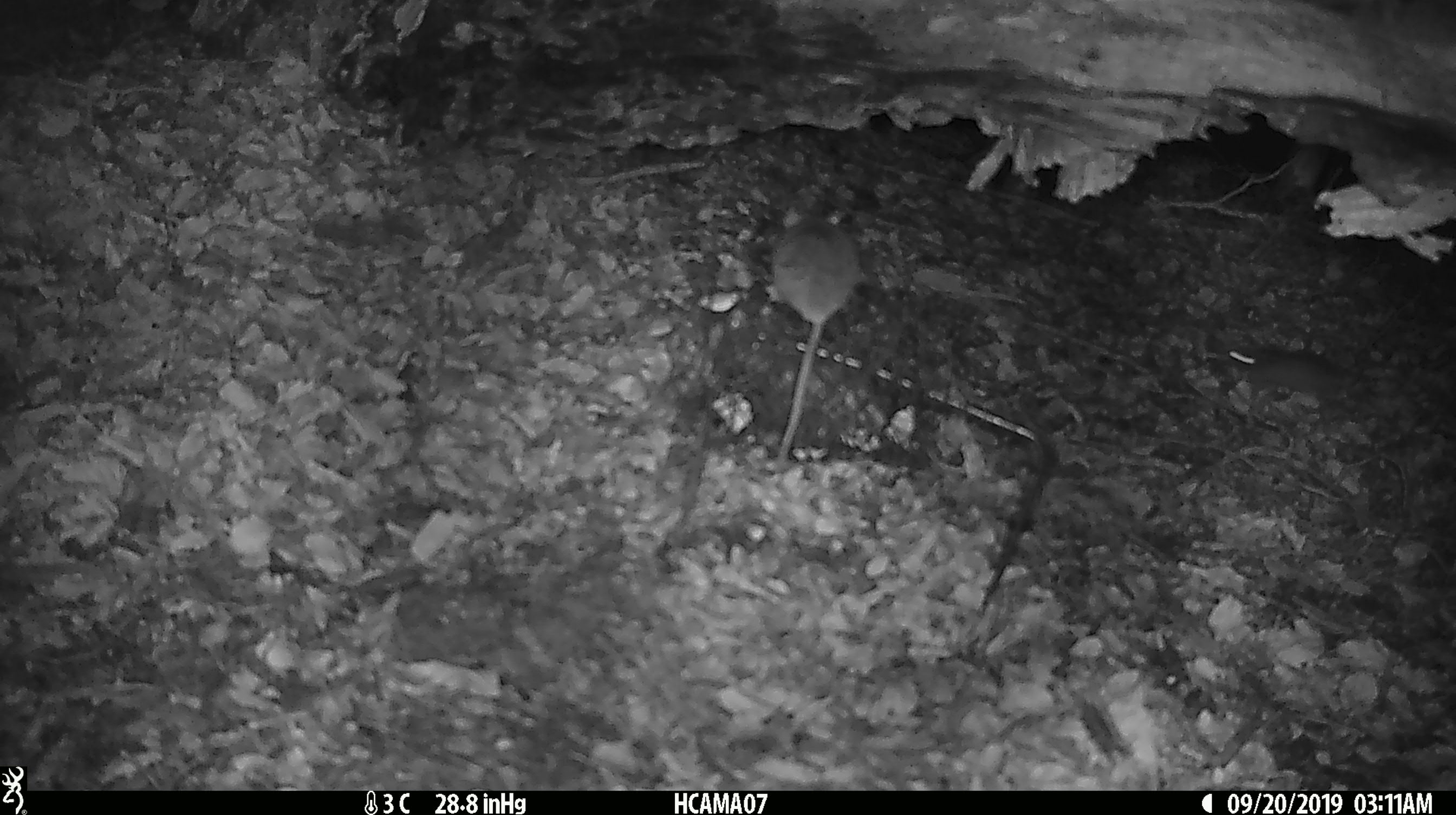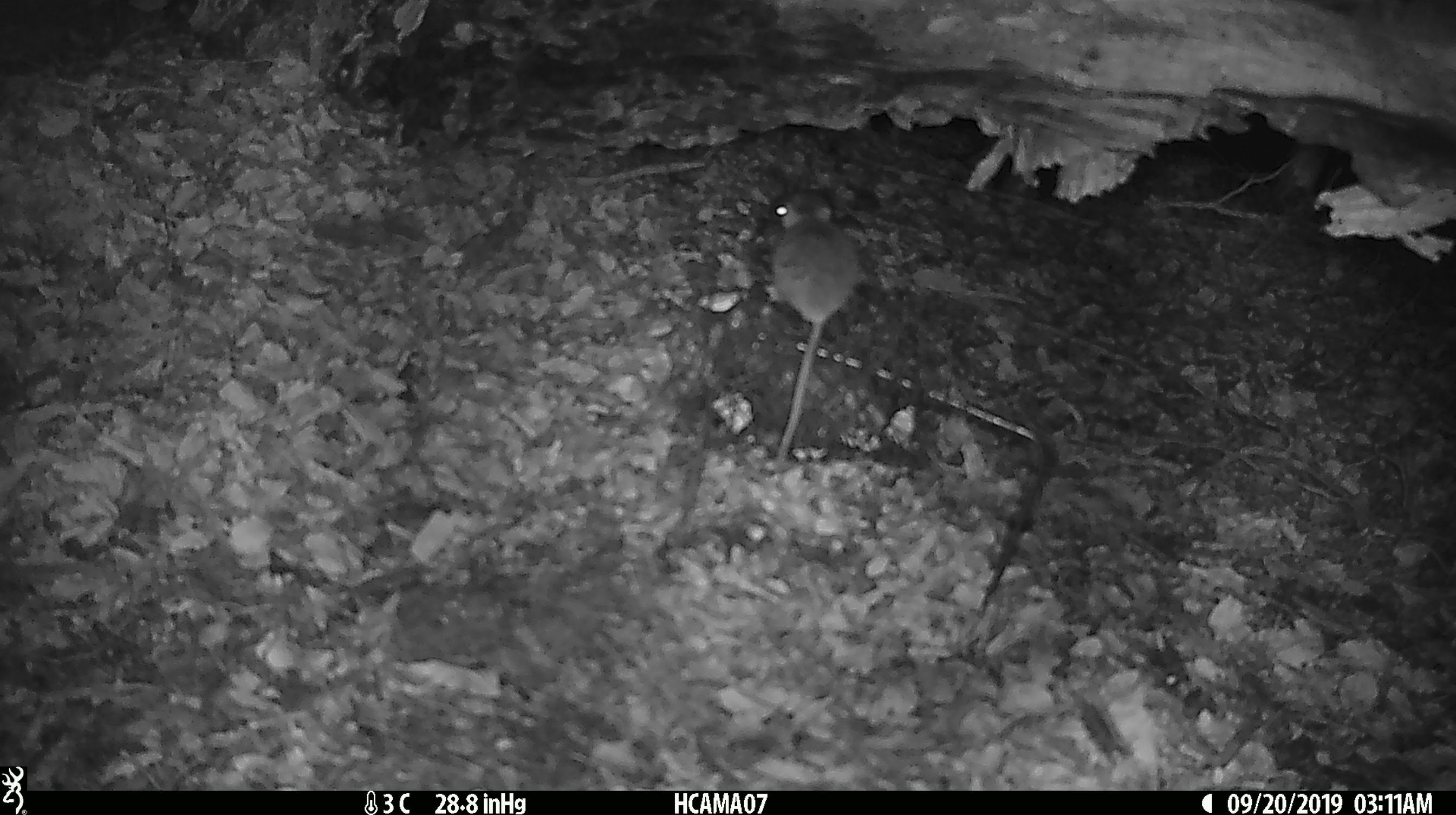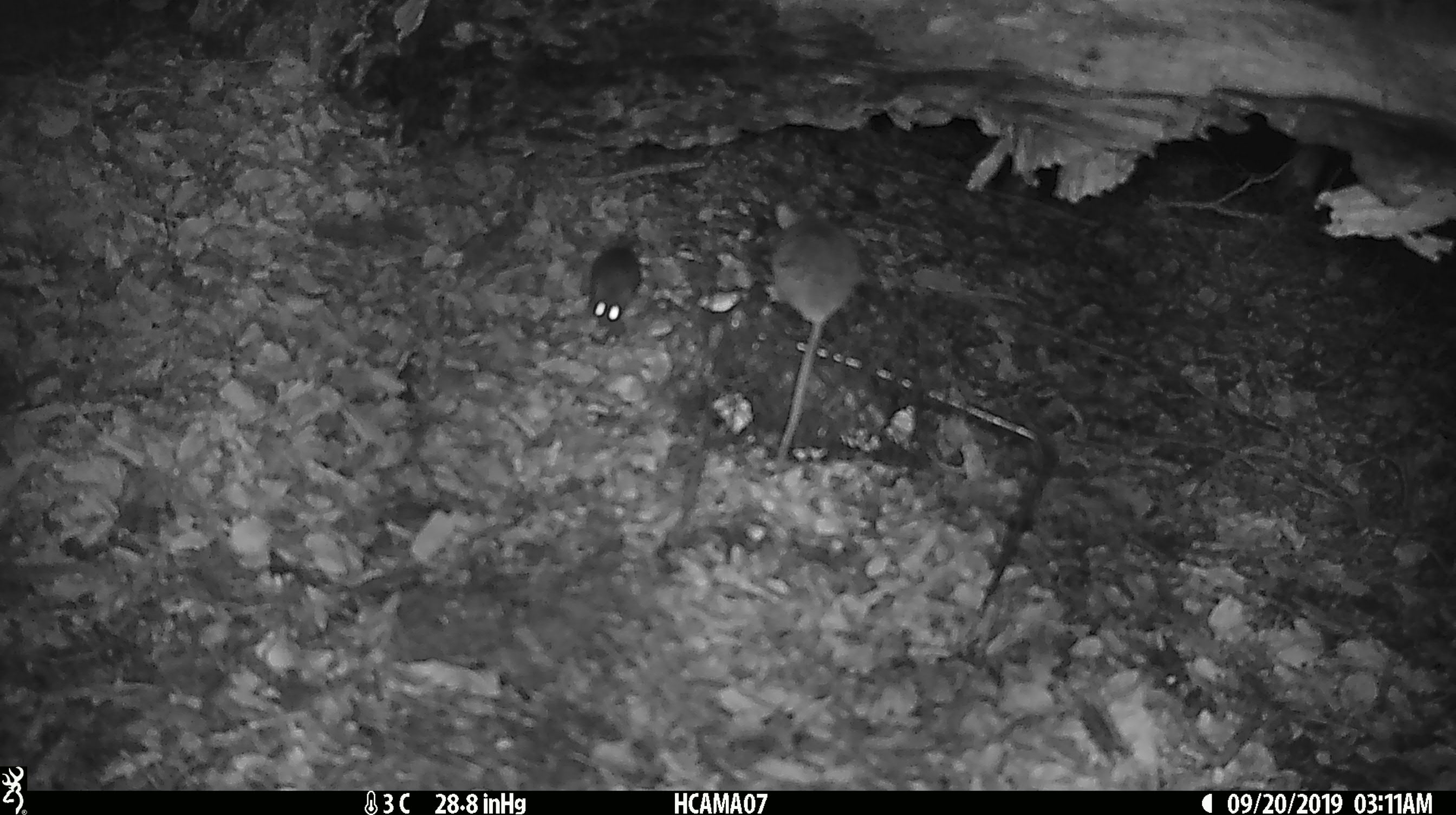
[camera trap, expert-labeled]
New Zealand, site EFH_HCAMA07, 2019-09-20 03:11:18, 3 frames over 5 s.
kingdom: Animalia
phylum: Chordata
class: Mammalia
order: Rodentia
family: Muridae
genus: Mus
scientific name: Mus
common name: mouse